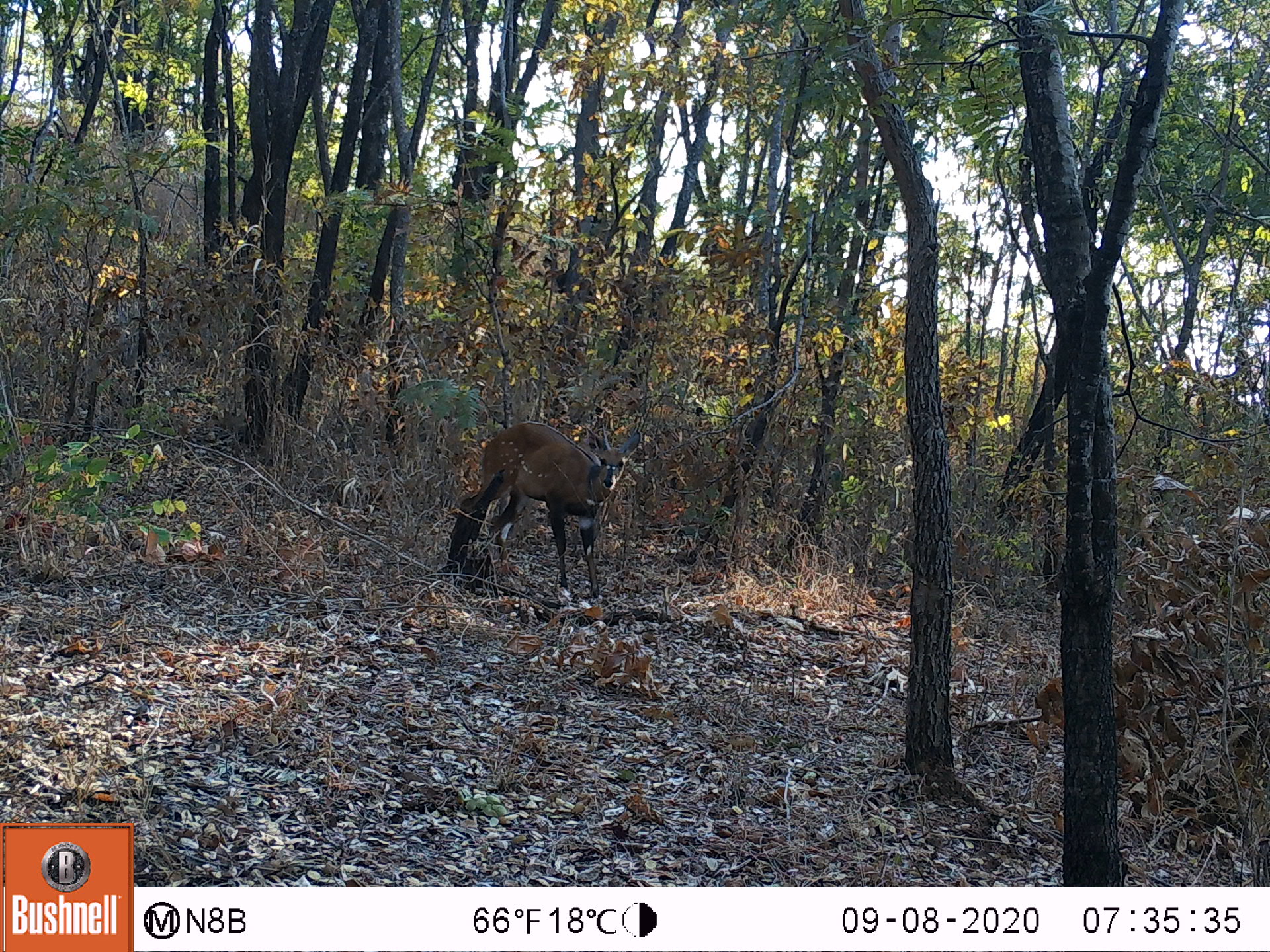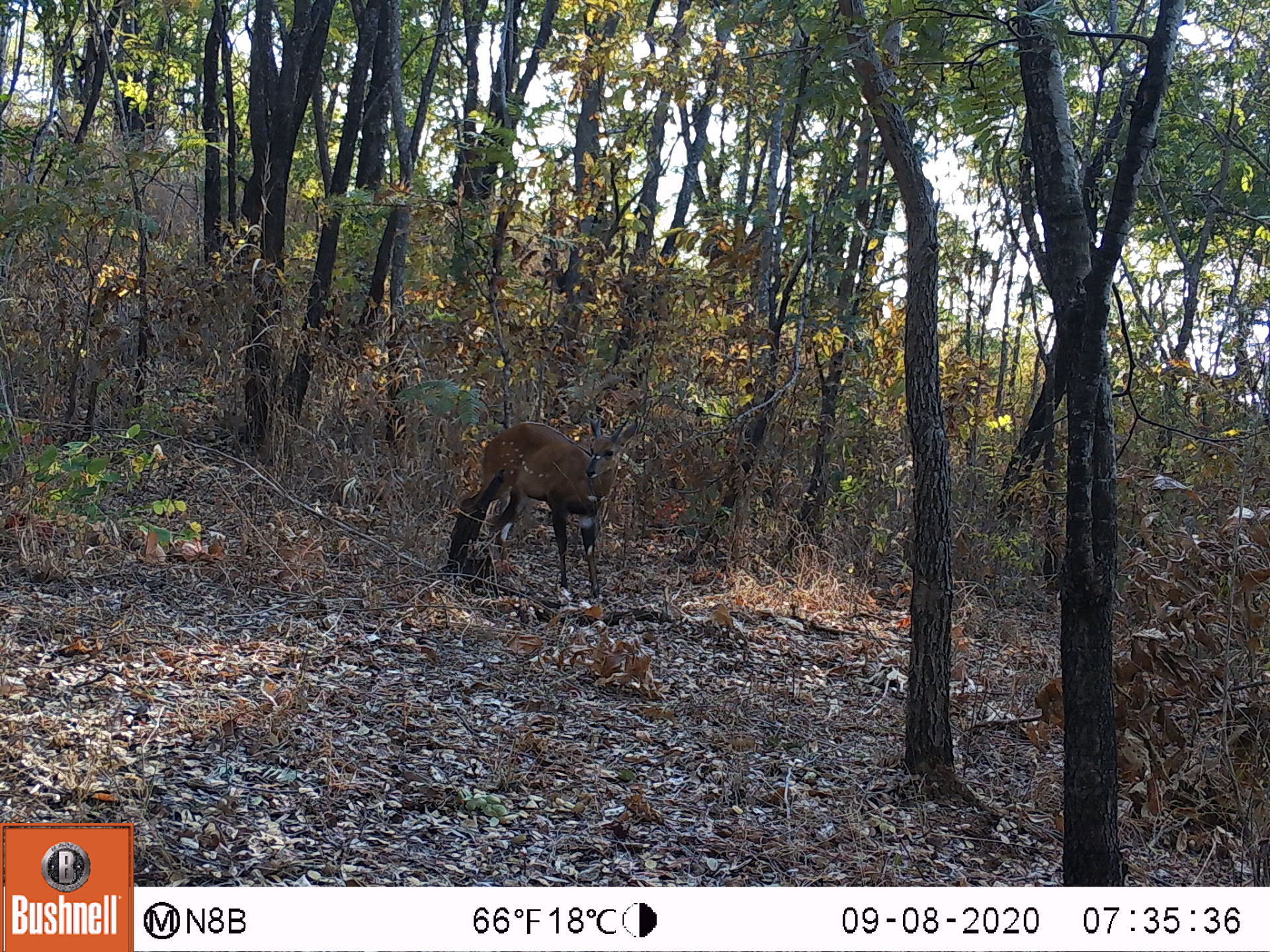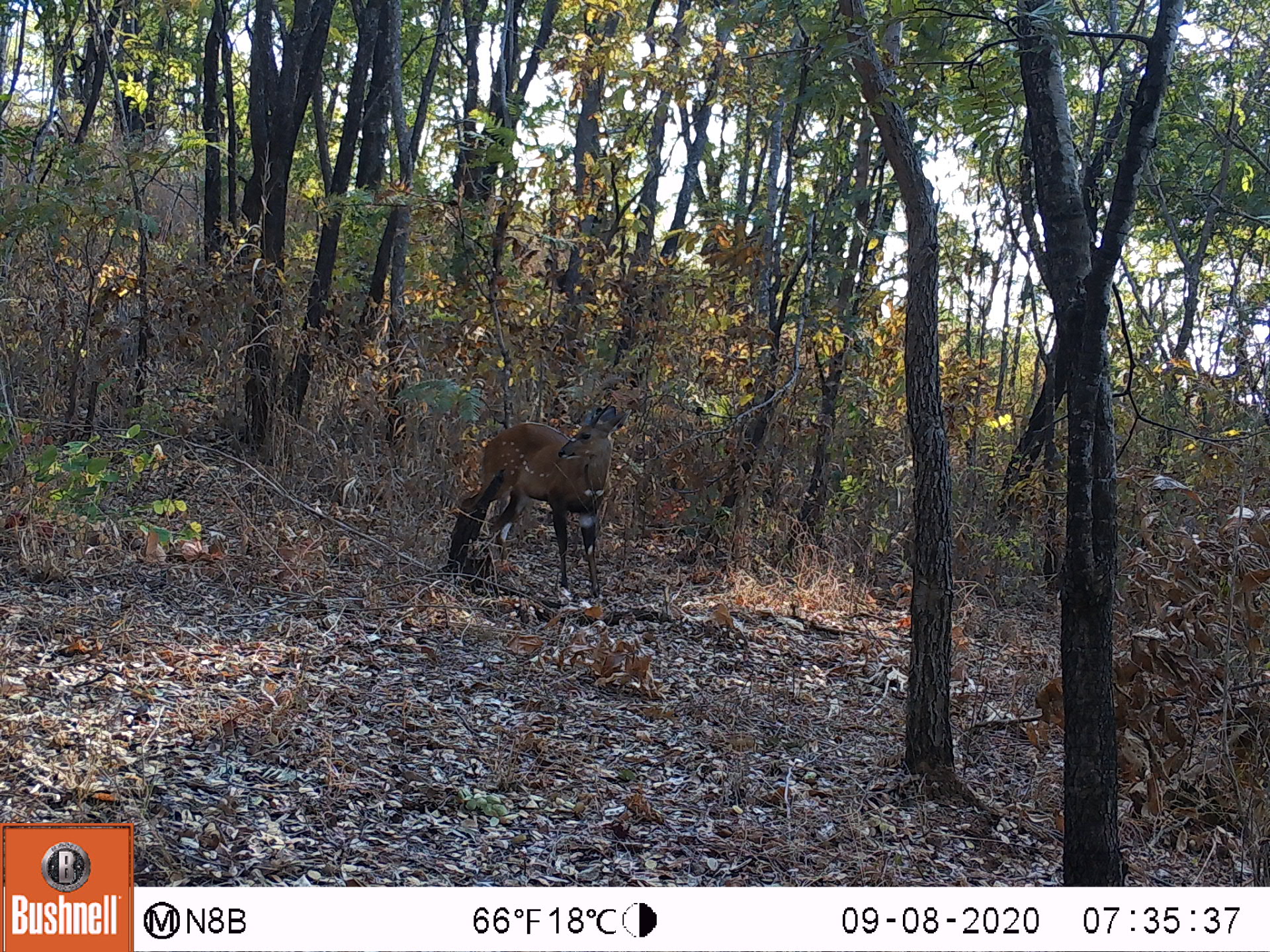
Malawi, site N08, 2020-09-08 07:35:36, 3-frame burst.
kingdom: Animalia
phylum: Chordata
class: Mammalia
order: Artiodactyla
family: Bovidae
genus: Tragelaphus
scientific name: Tragelaphus sylvaticus sylvaticus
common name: cape bushbuck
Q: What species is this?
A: Cape bushbuck (Tragelaphus sylvaticus sylvaticus).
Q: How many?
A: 1.